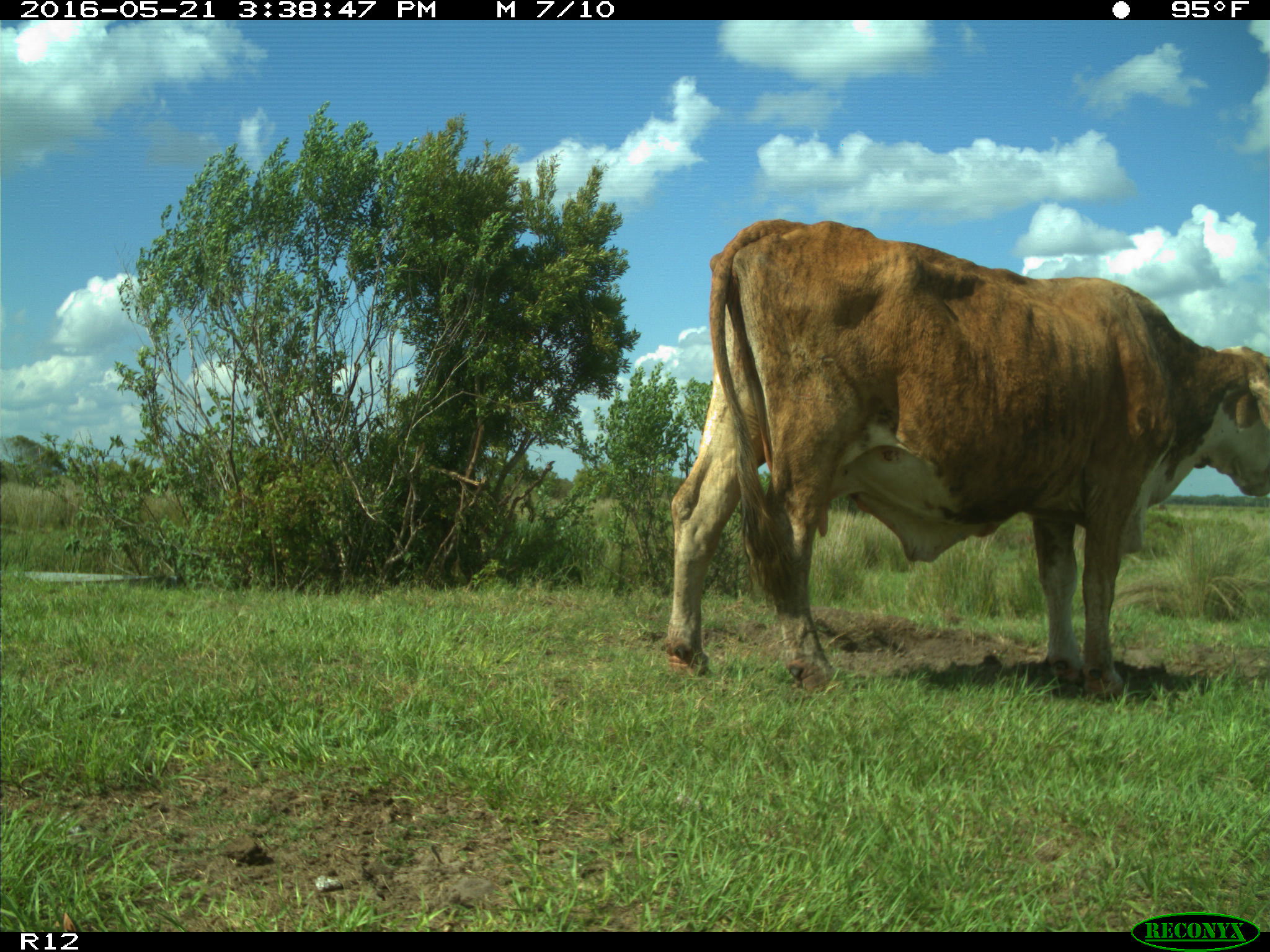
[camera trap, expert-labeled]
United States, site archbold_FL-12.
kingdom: Animalia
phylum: Chordata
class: Mammalia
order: Artiodactyla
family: Bovidae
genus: Bos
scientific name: Bos taurus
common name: domestic cow